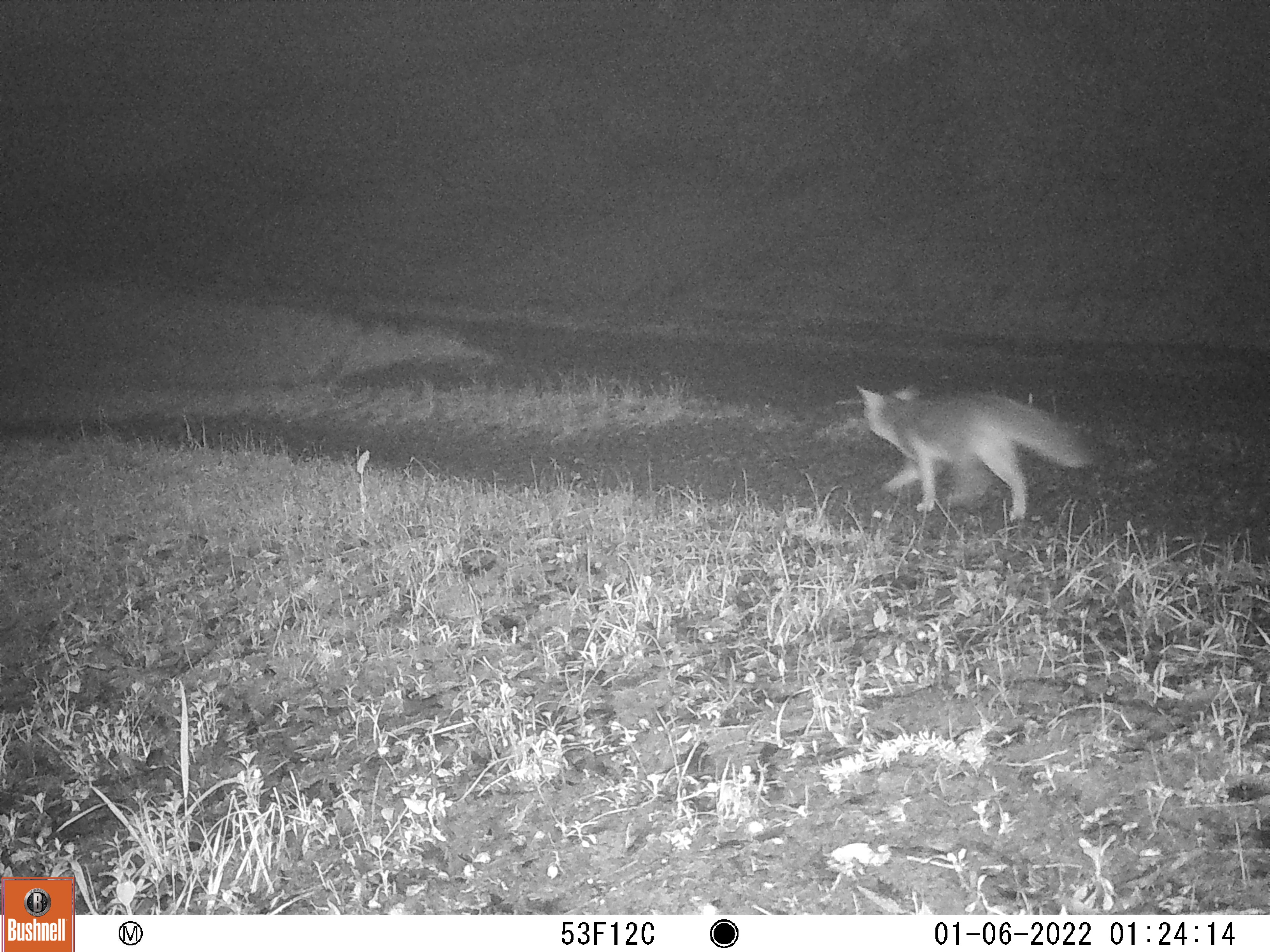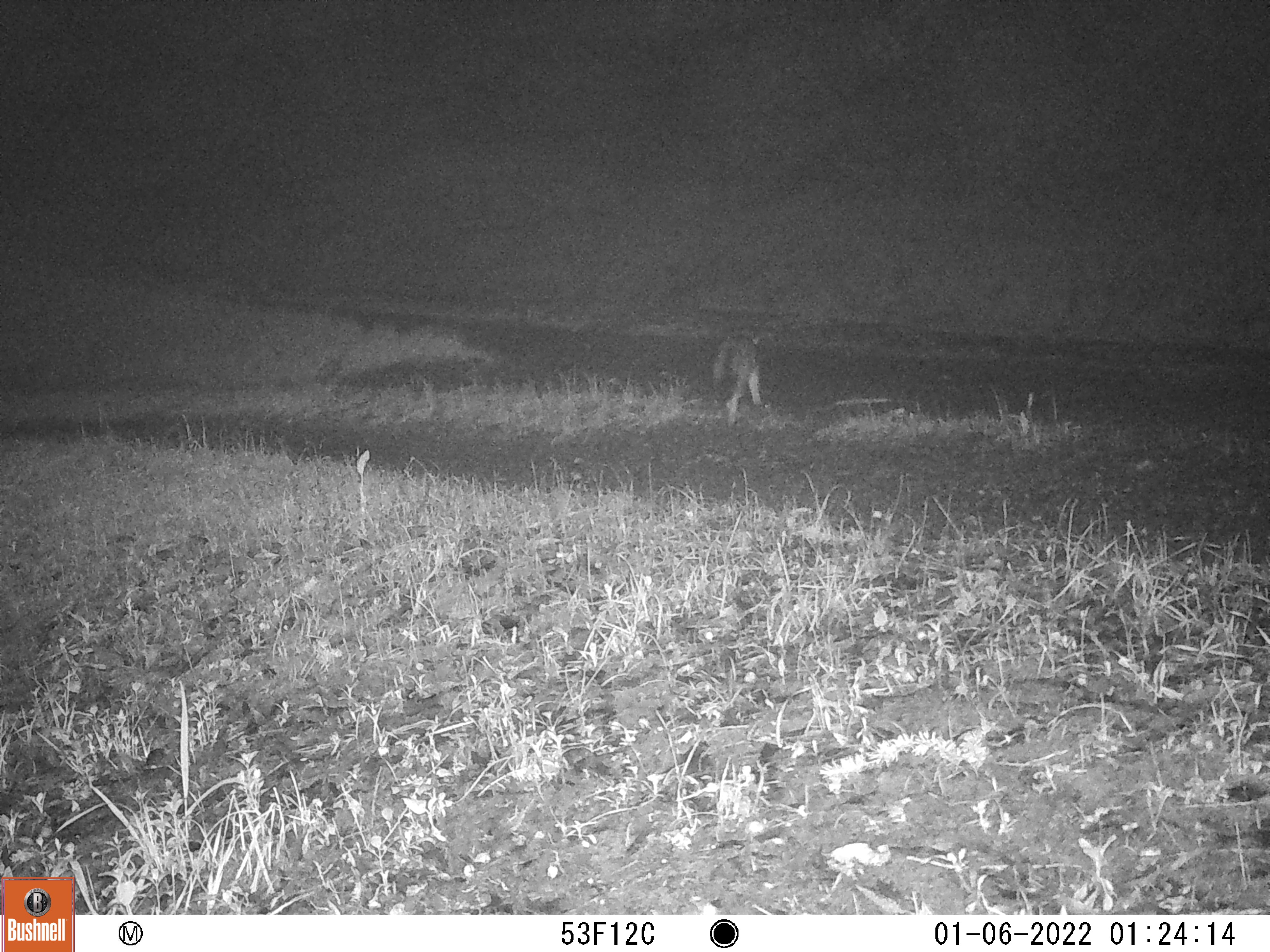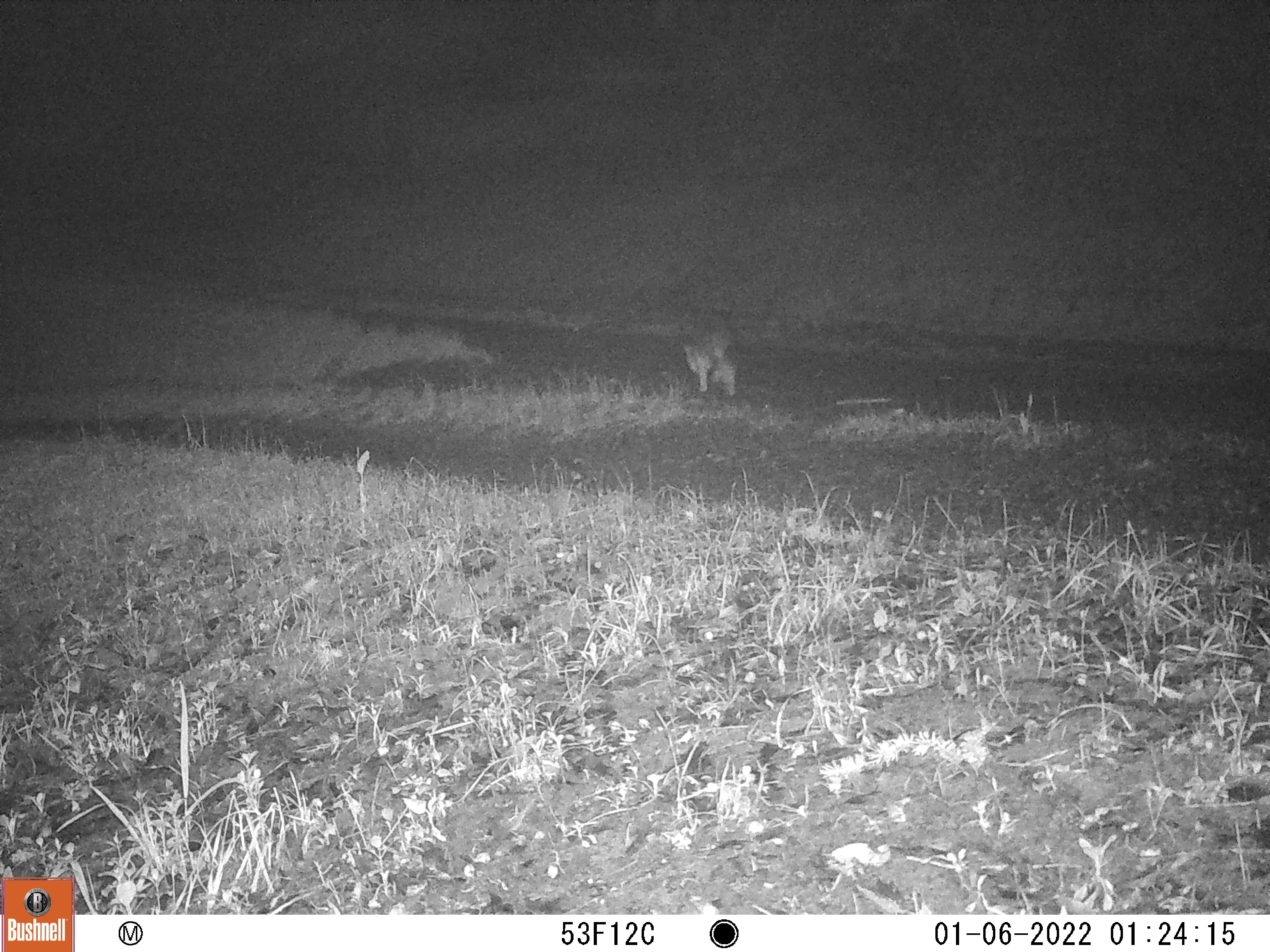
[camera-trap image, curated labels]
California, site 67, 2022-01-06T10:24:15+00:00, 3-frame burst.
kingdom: Animalia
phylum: Chordata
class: Mammalia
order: Carnivora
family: Canidae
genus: Urocyon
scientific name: Urocyon cinereoargenteus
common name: gray fox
Gray fox (Urocyon cinereoargenteus).